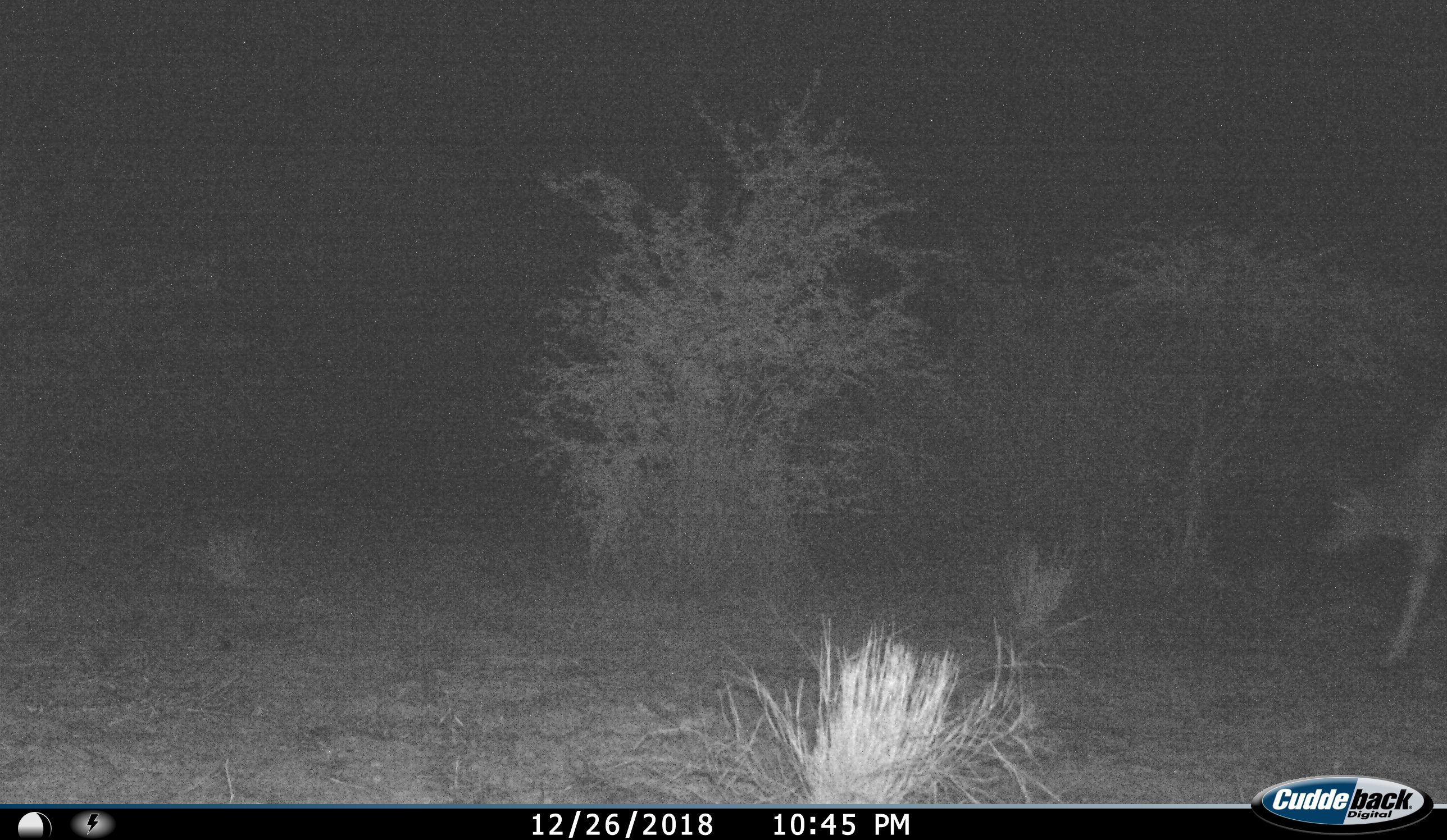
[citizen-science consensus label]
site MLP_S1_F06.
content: unidentified animal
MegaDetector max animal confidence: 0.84